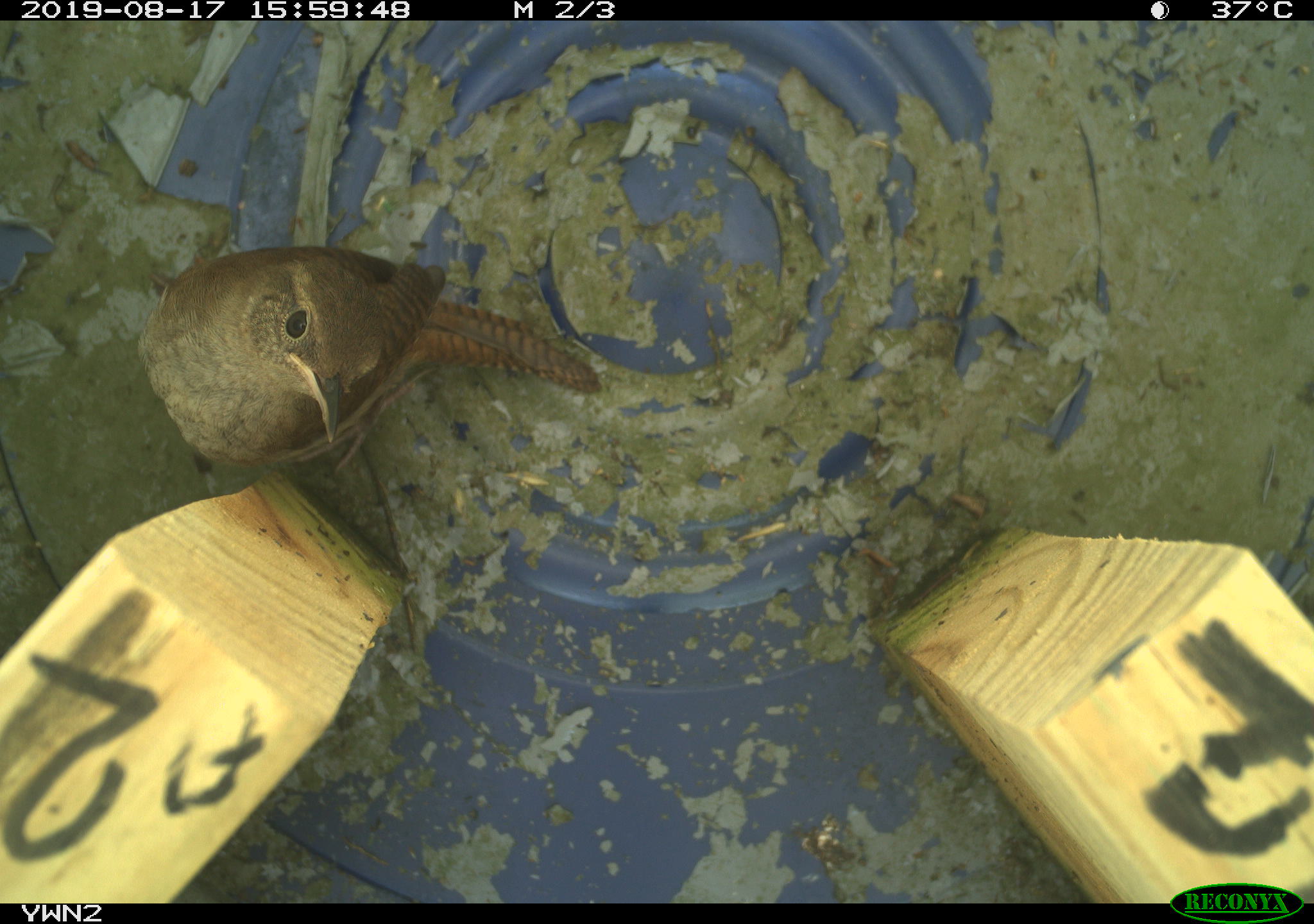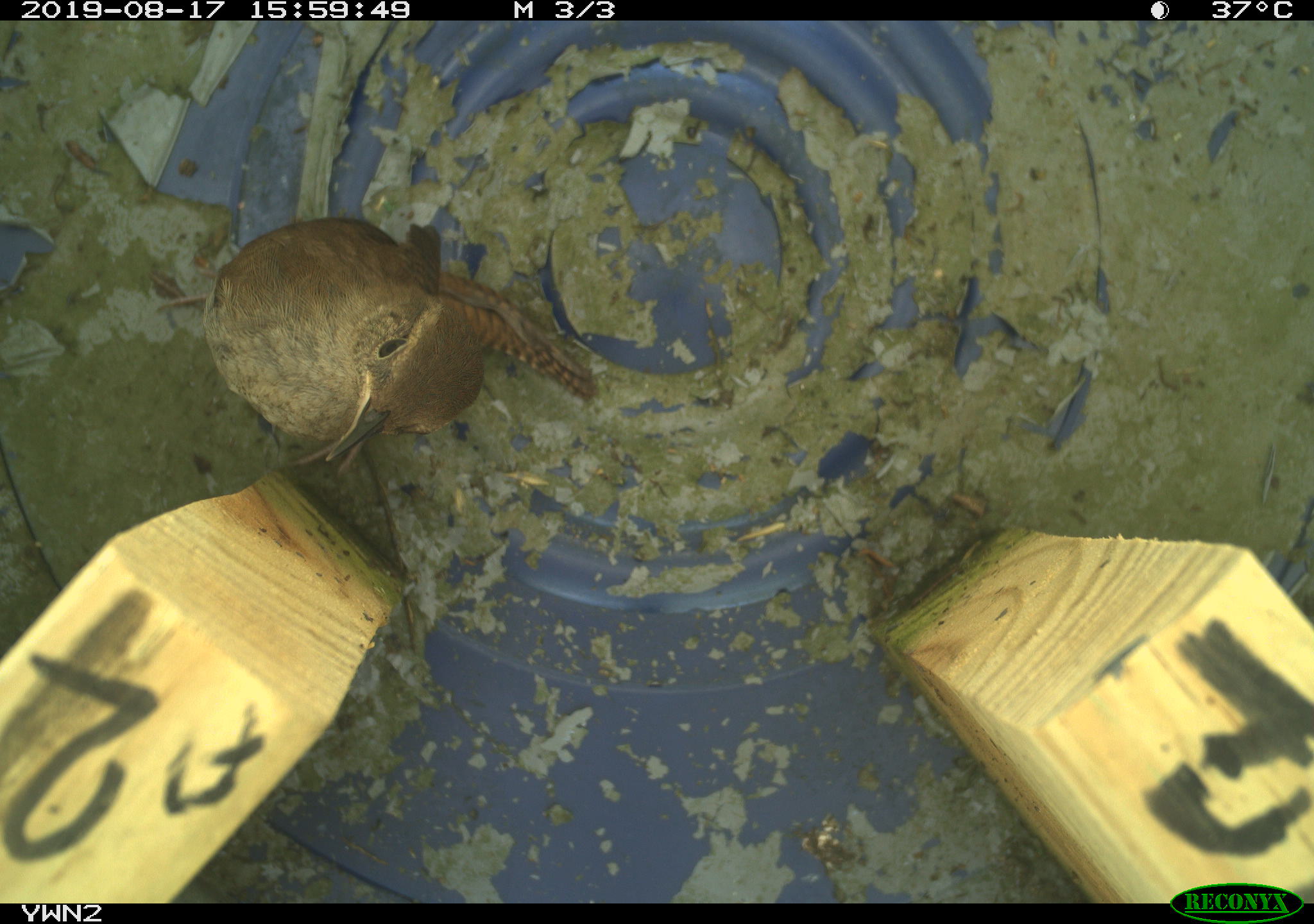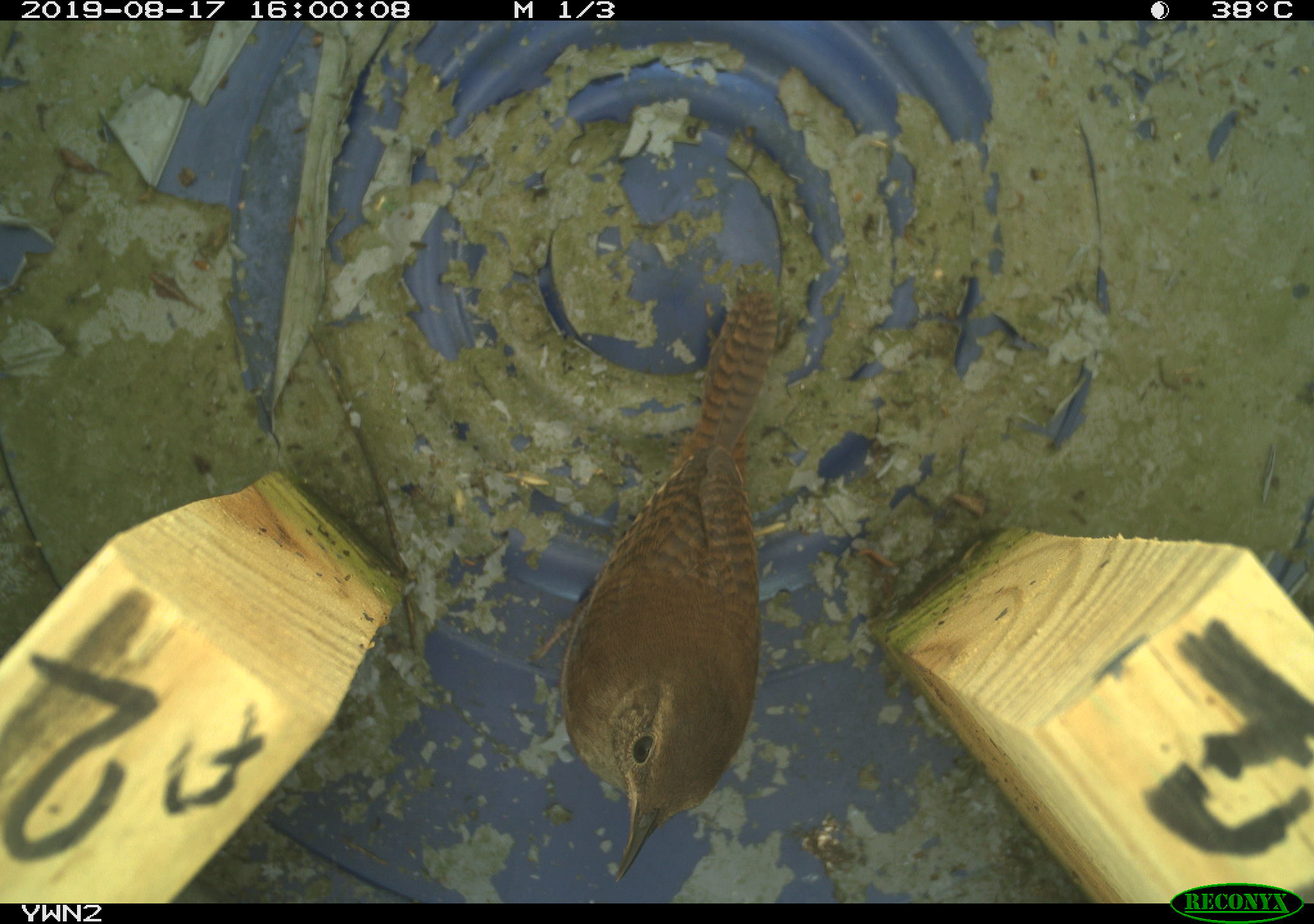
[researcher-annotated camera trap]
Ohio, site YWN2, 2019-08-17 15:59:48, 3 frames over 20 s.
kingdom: Animalia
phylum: Chordata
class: Aves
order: Passeriformes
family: Troglodytidae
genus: Troglodytes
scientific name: Troglodytes aedon aedon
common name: northern house wren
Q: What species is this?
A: Northern house wren (Troglodytes aedon aedon).